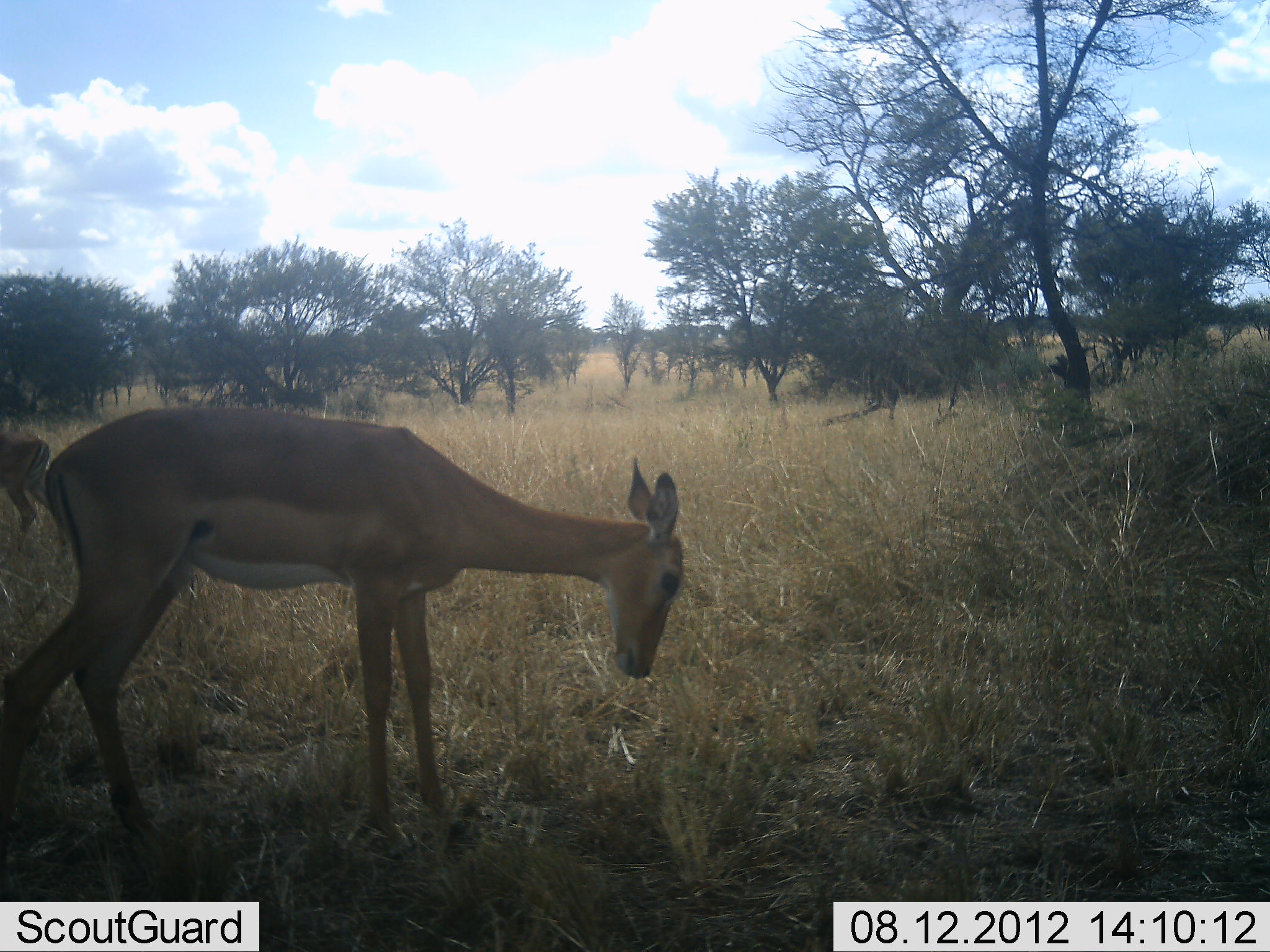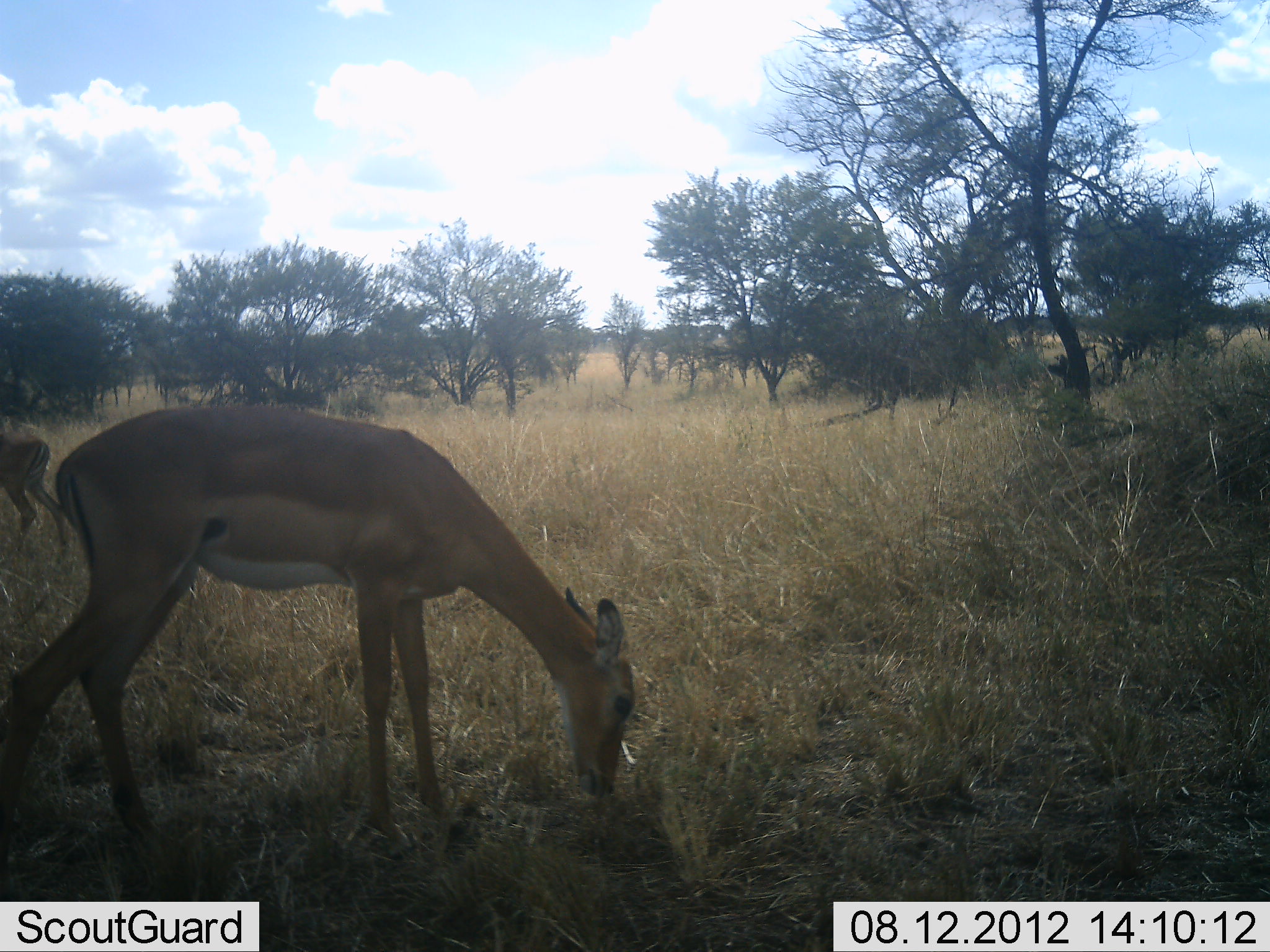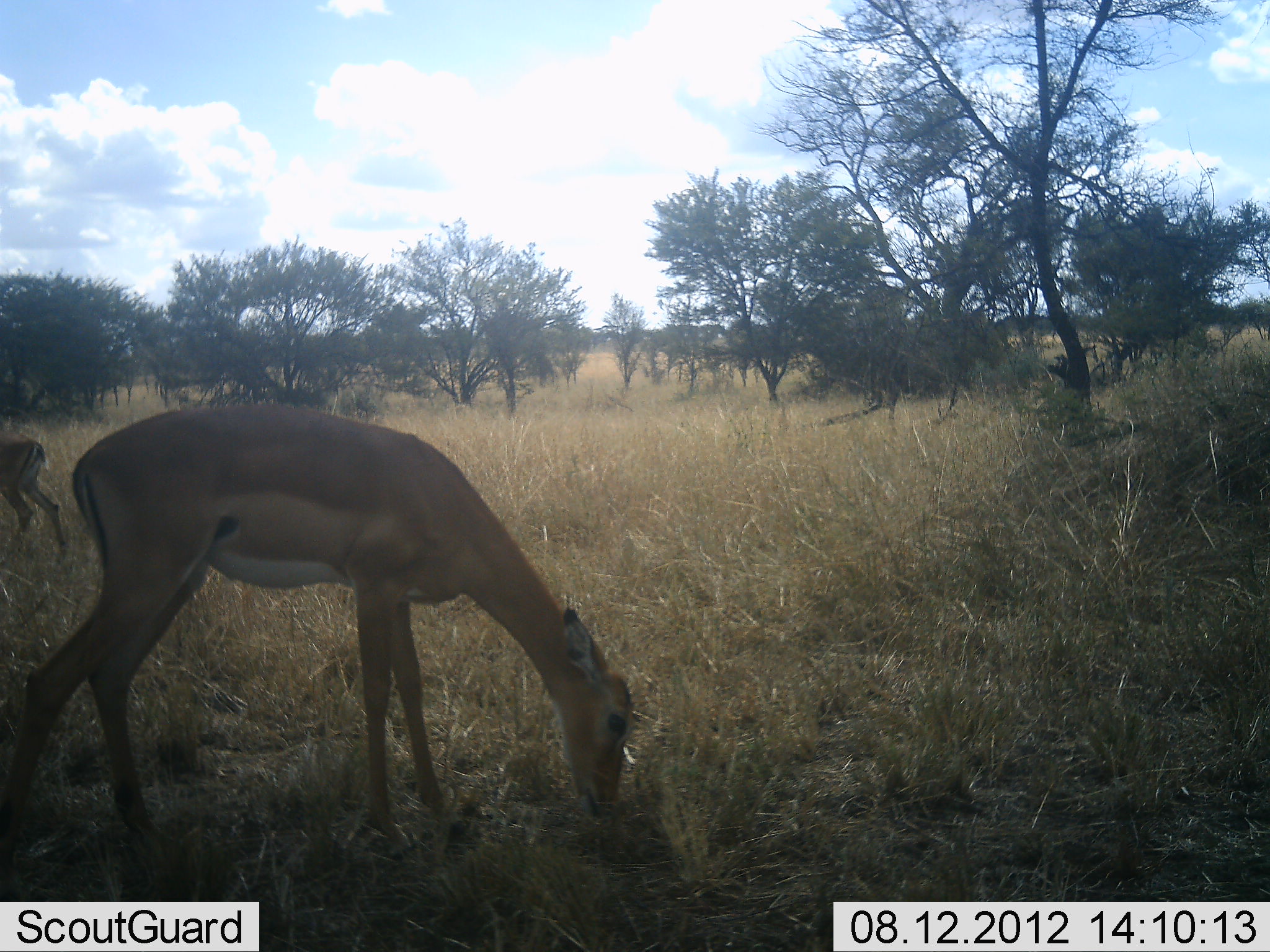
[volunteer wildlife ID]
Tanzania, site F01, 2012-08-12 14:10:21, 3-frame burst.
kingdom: Animalia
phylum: Chordata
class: Mammalia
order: Artiodactyla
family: Bovidae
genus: Aepyceros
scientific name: Aepyceros melampus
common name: impala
Impala (Aepyceros melampus), count 2. Behavior (volunteer vote fractions): standing 30%, resting 0%, moving 10%, interacting 0%. Young present (vote fraction): 0%. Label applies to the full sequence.